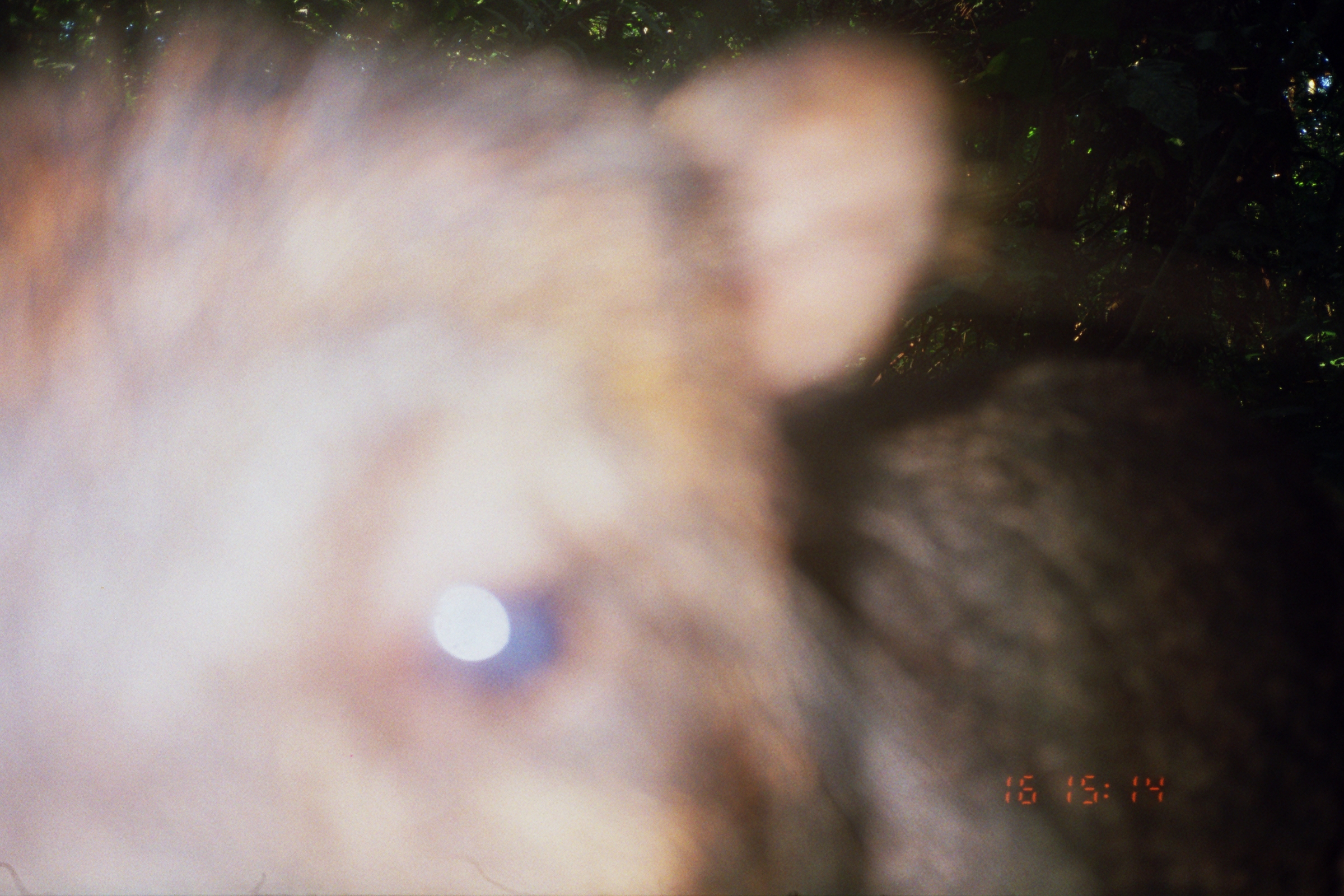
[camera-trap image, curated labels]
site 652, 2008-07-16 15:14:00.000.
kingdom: Animalia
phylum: Chordata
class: Mammalia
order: Artiodactyla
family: Tayassuidae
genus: Tayassu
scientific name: Tayassu pecari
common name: white-lipped peccary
Tayassu pecari (white-lipped peccary).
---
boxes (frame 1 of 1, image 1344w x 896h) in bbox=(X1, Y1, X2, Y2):
tayassu pecari: bbox=(0, 0, 1333, 896)